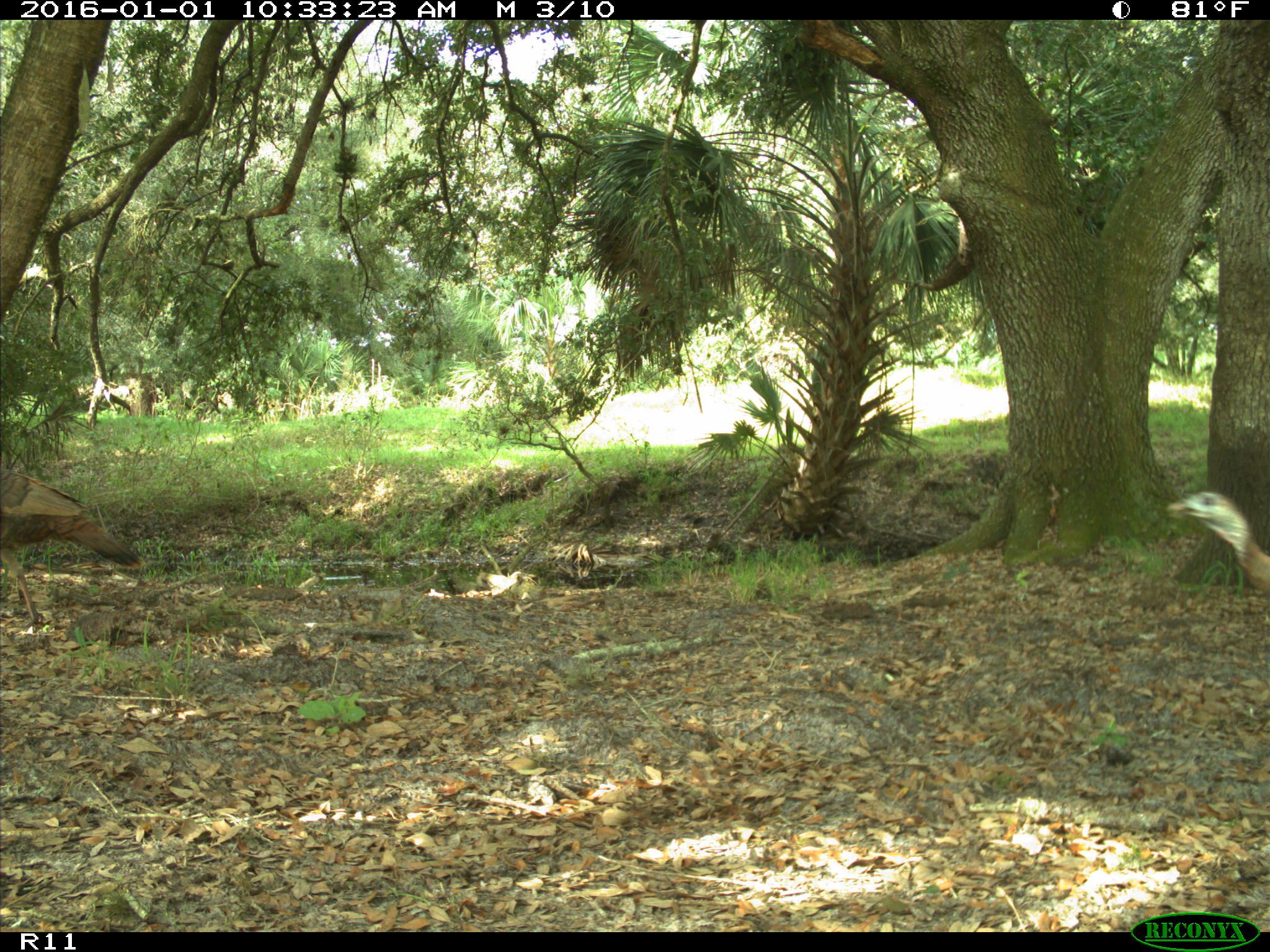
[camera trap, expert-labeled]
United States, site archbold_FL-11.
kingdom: Animalia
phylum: Chordata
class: Aves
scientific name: Aves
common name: birds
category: unidentified bird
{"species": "unidentified bird (birds) (Aves)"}